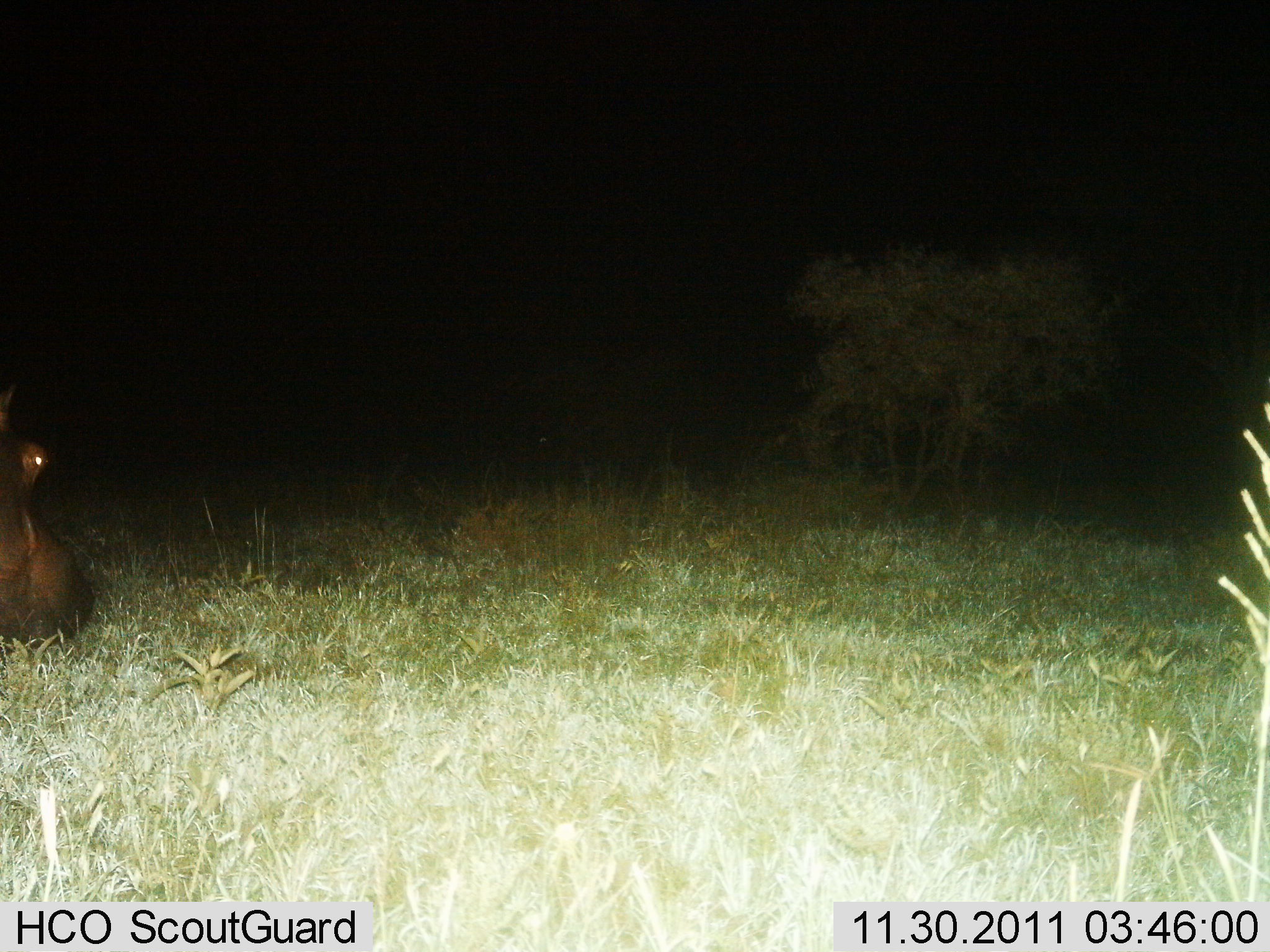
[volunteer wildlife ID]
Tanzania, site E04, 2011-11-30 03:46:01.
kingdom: Animalia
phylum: Chordata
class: Mammalia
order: Artiodactyla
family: Hippopotamidae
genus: Hippopotamus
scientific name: Hippopotamus amphibius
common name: hippopotamus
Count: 1.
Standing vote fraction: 27%.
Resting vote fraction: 9%.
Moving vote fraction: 18%.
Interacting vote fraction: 0%.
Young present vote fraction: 0%.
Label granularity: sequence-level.